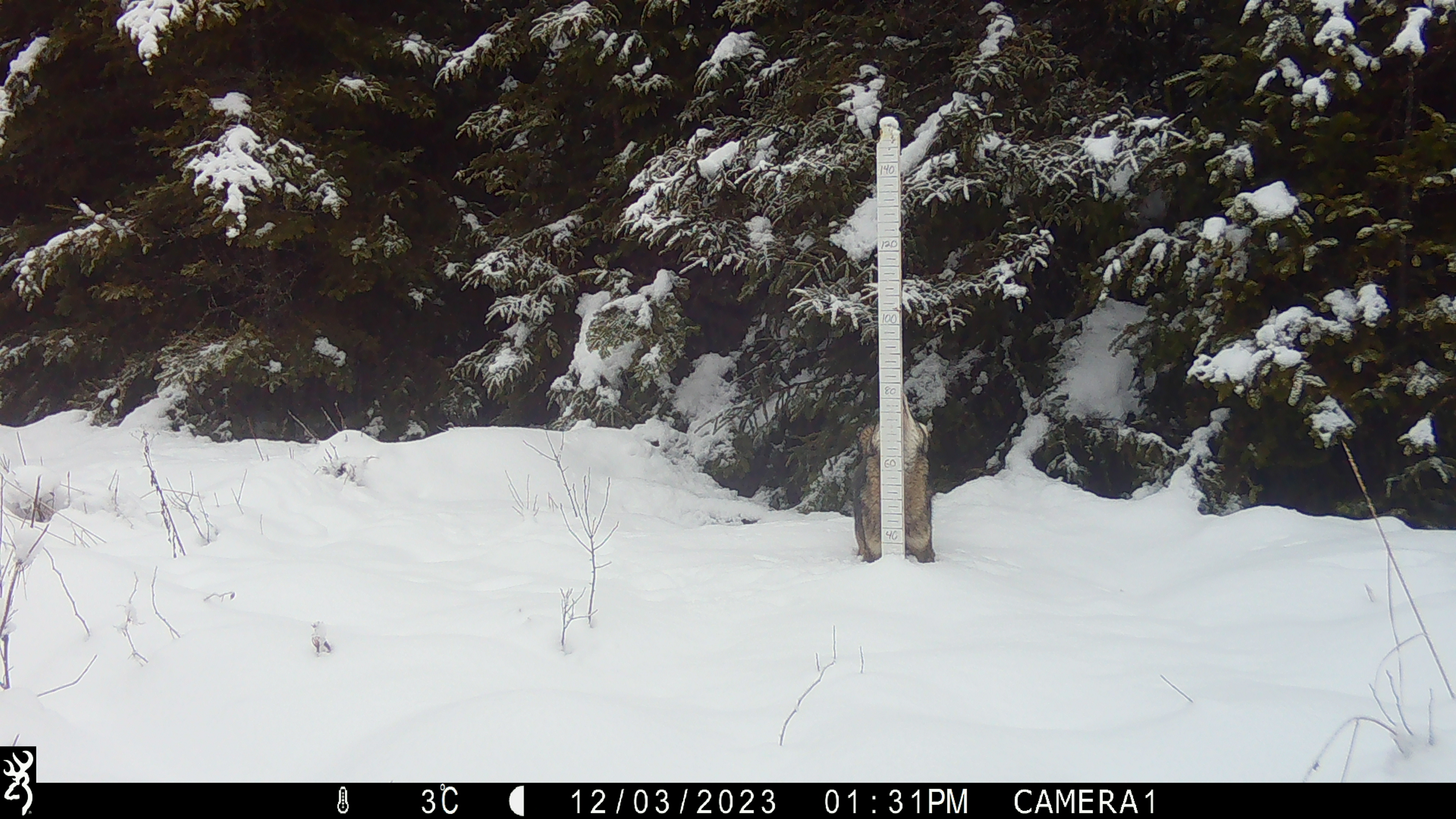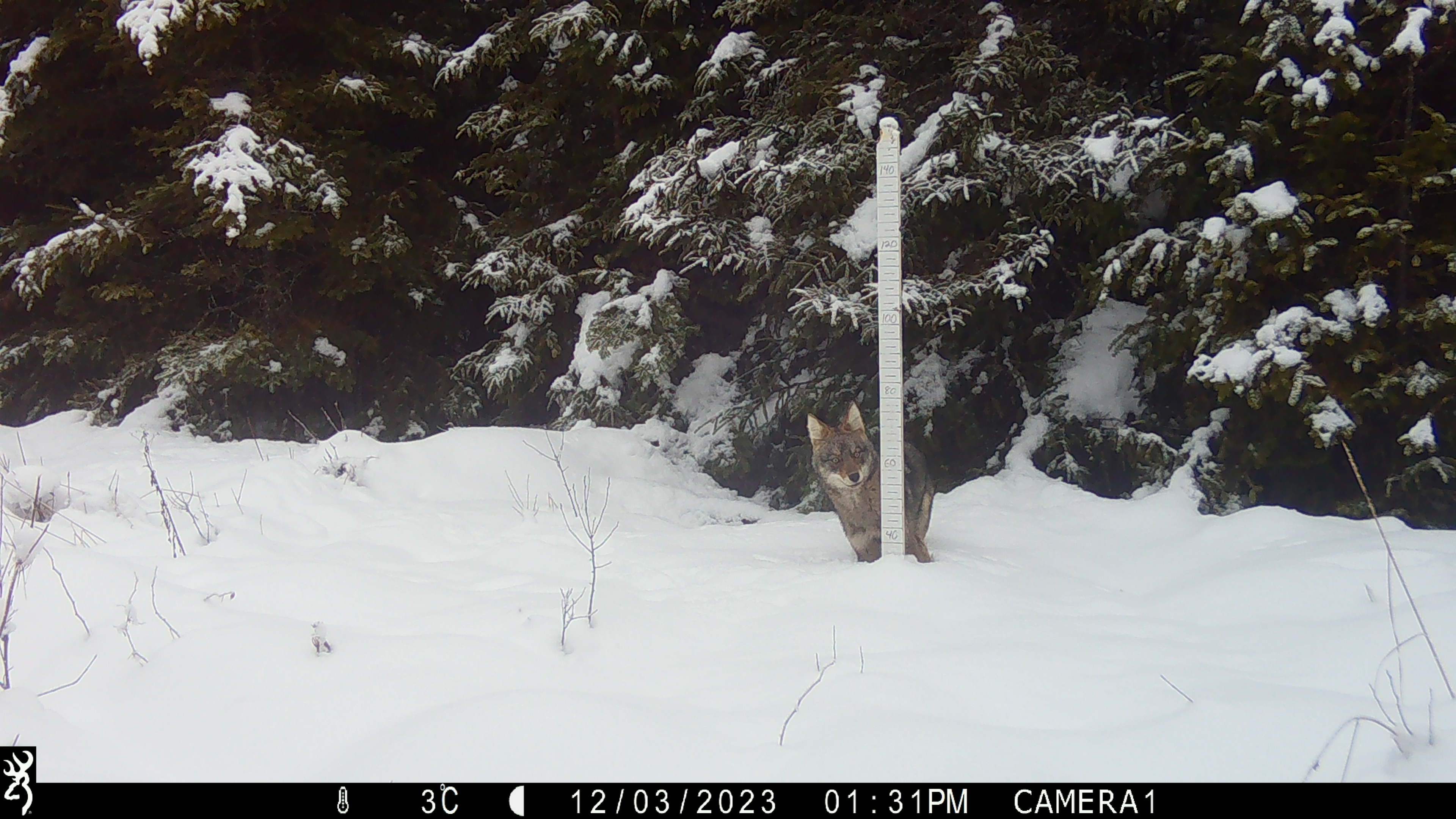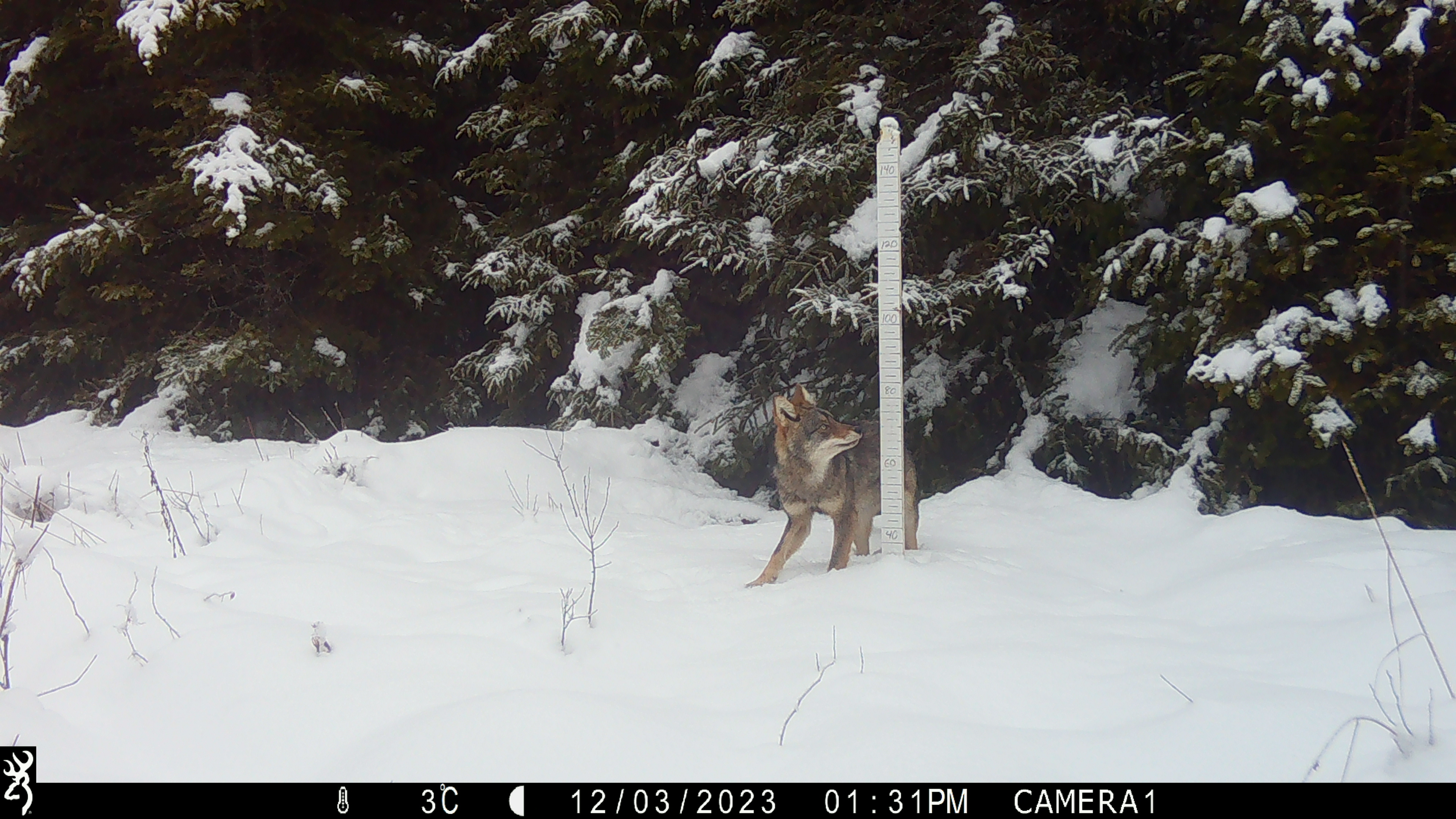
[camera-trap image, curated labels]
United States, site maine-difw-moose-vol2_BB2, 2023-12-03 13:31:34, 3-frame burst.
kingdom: Animalia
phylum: Chordata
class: Mammalia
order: Carnivora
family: Canidae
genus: Canis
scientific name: Canis latrans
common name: coyote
Coyote (Canis latrans).